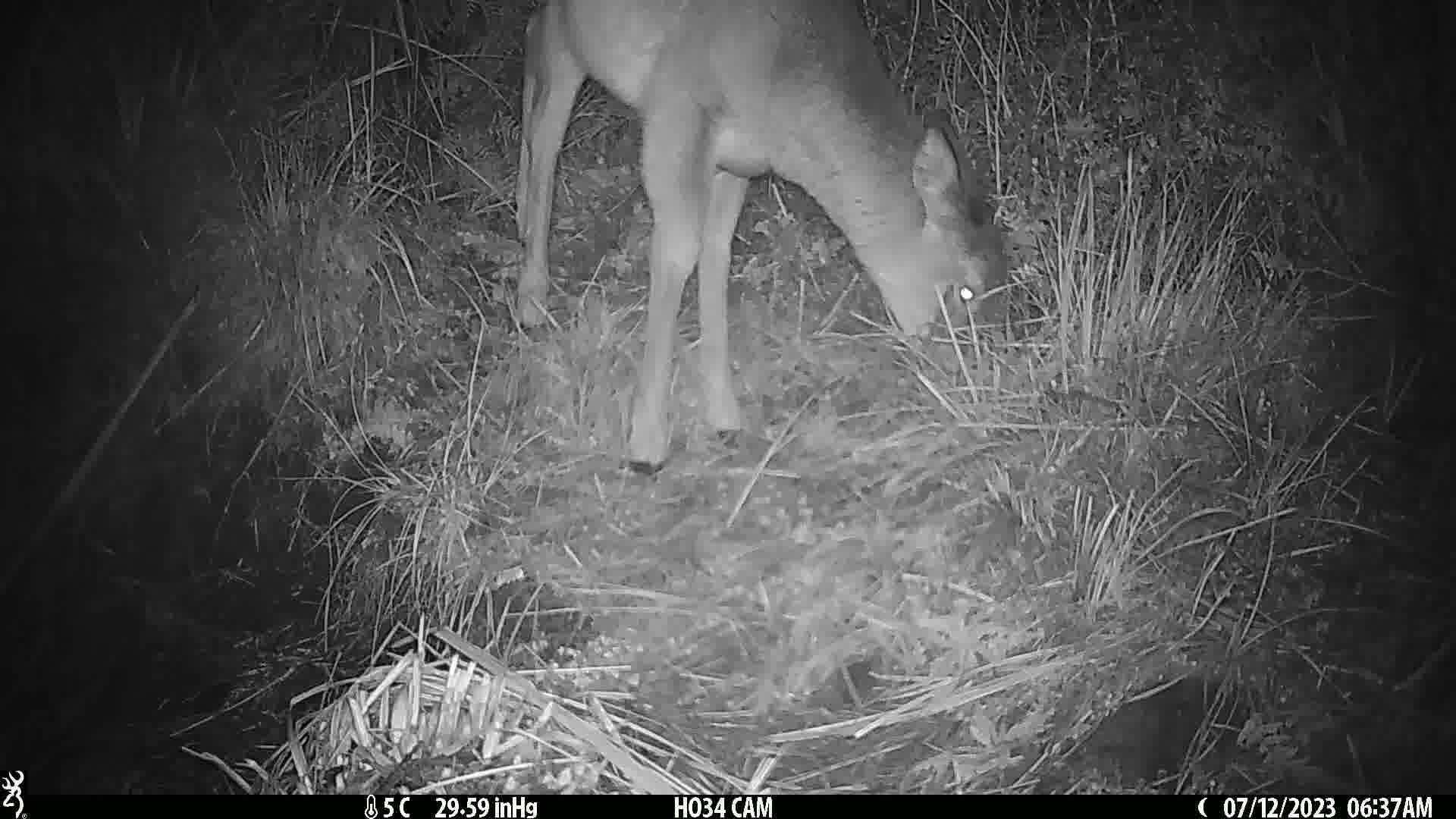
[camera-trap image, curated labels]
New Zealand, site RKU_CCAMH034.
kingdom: Animalia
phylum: Chordata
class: Mammalia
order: Artiodactyla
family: Cervidae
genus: Odocoileus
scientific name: Odocoileus virginianus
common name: white-tailed deer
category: white tailed deer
White tailed deer (white-tailed deer) (Odocoileus virginianus).